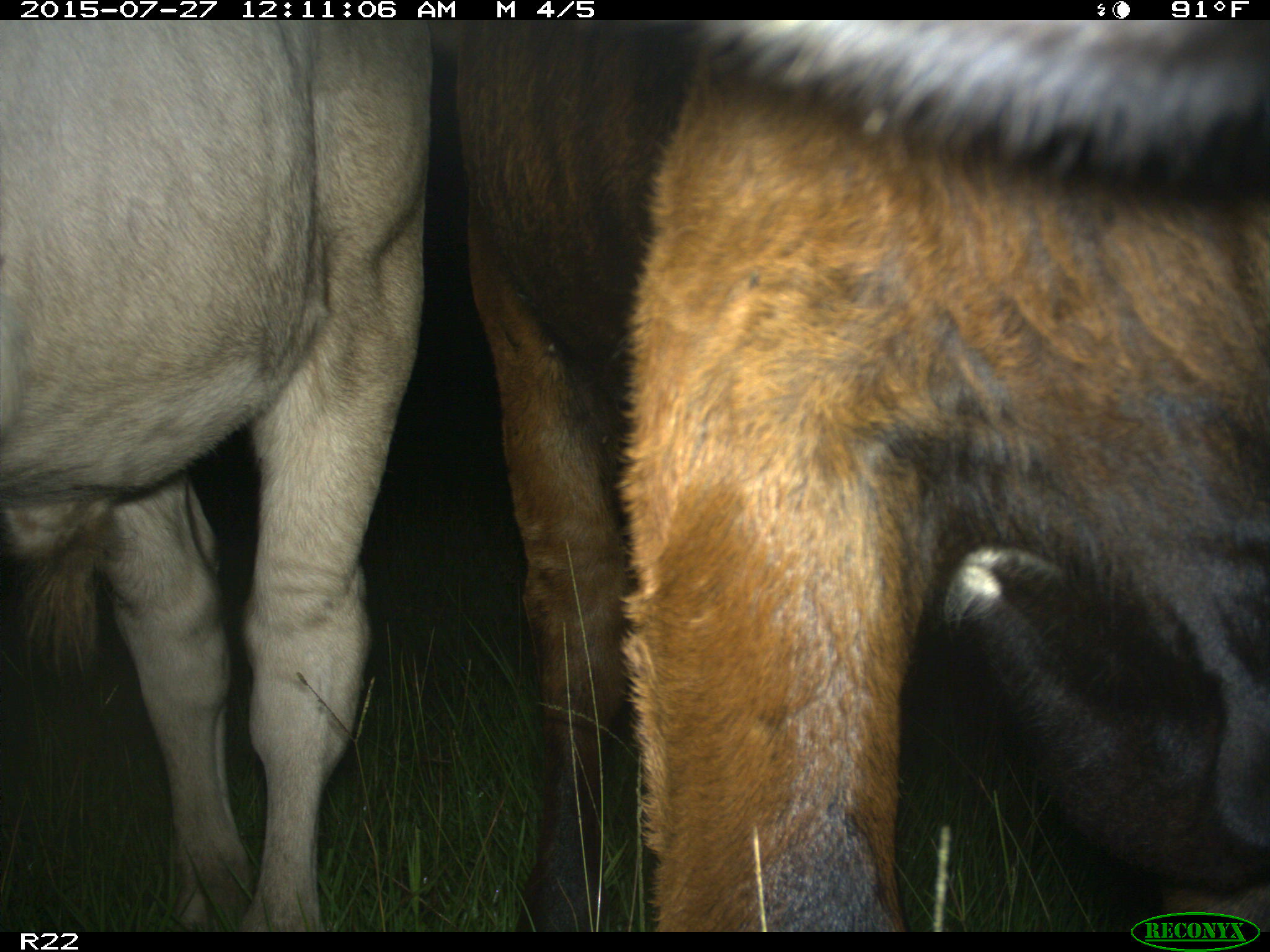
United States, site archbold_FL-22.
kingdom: Animalia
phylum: Chordata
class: Mammalia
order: Artiodactyla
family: Bovidae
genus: Bos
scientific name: Bos taurus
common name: domestic cow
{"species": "Bos taurus (domestic cow)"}